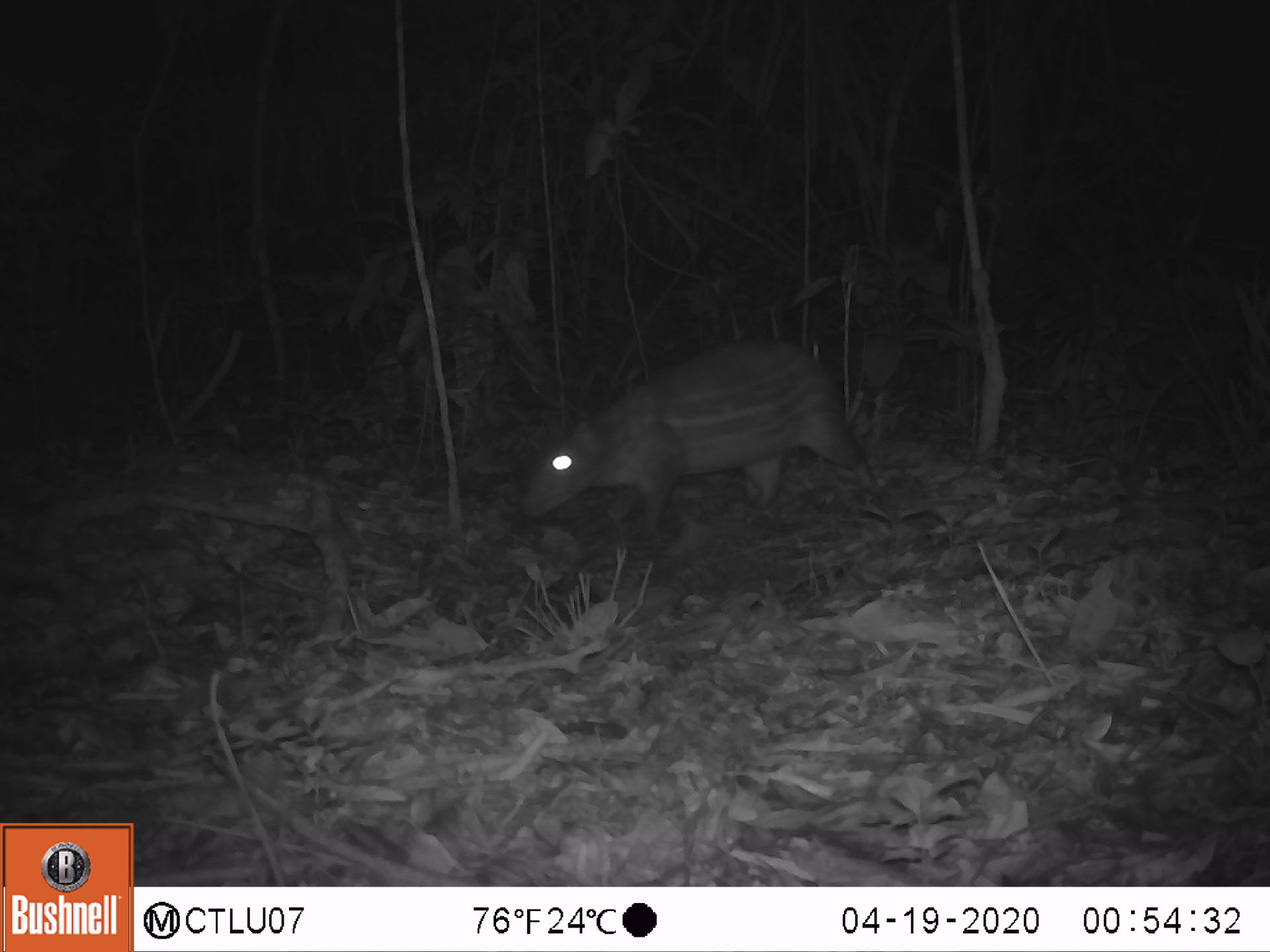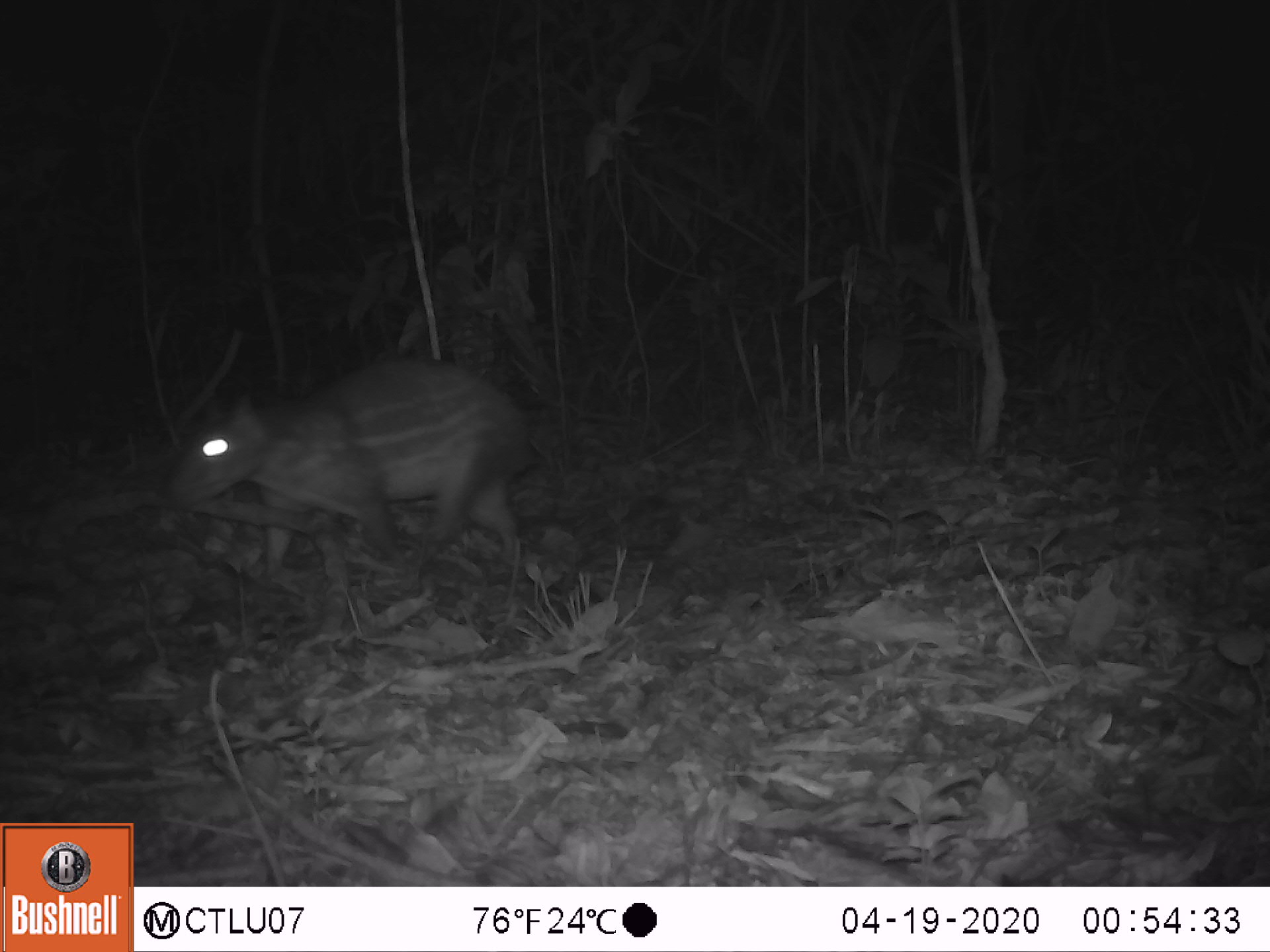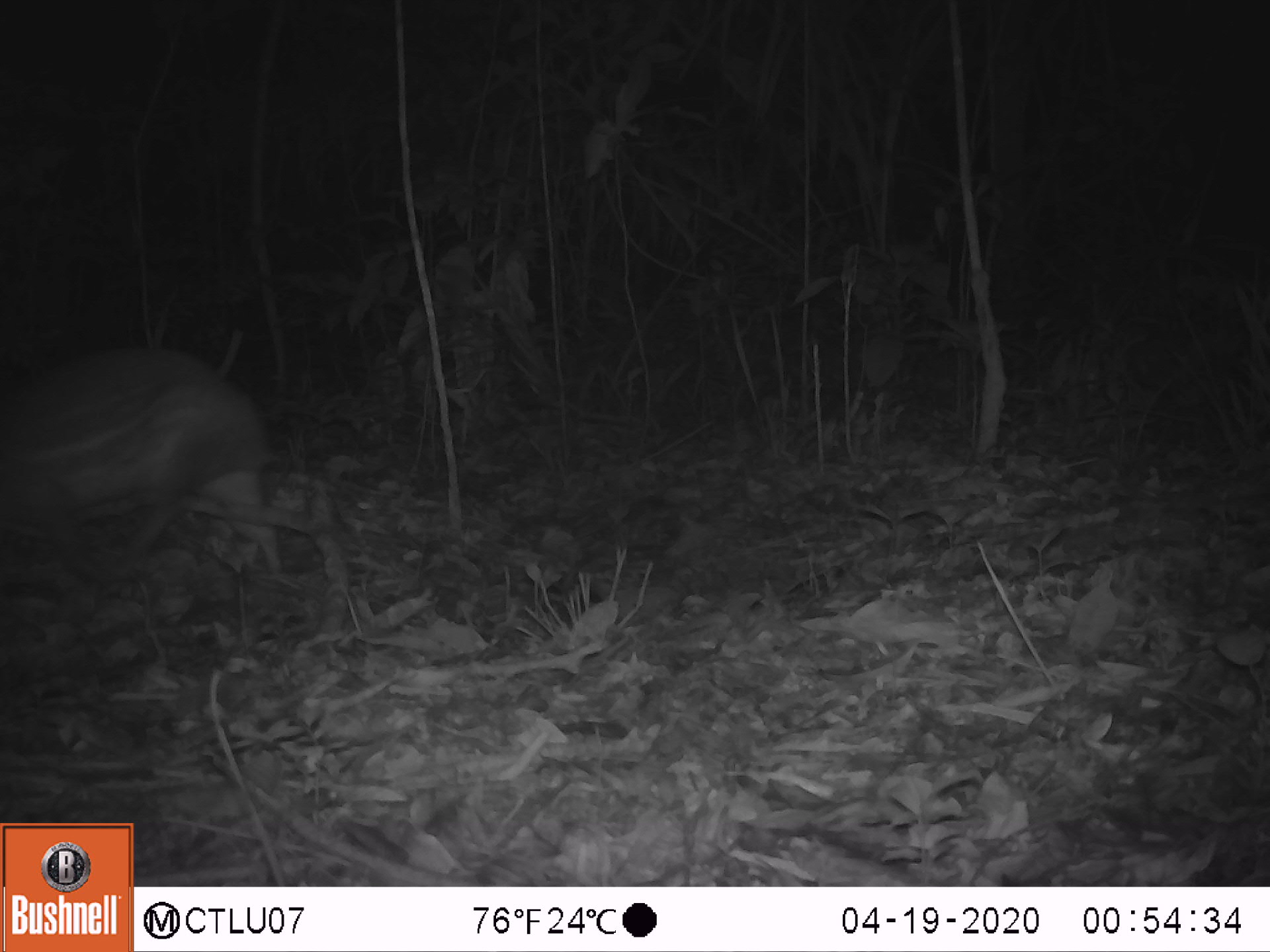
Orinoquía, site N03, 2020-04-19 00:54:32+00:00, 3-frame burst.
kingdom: Animalia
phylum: Chordata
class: Mammalia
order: Rodentia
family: Cuniculidae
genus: Cuniculus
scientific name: Cuniculus paca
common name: spotted paca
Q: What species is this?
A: Spotted paca (Cuniculus paca).